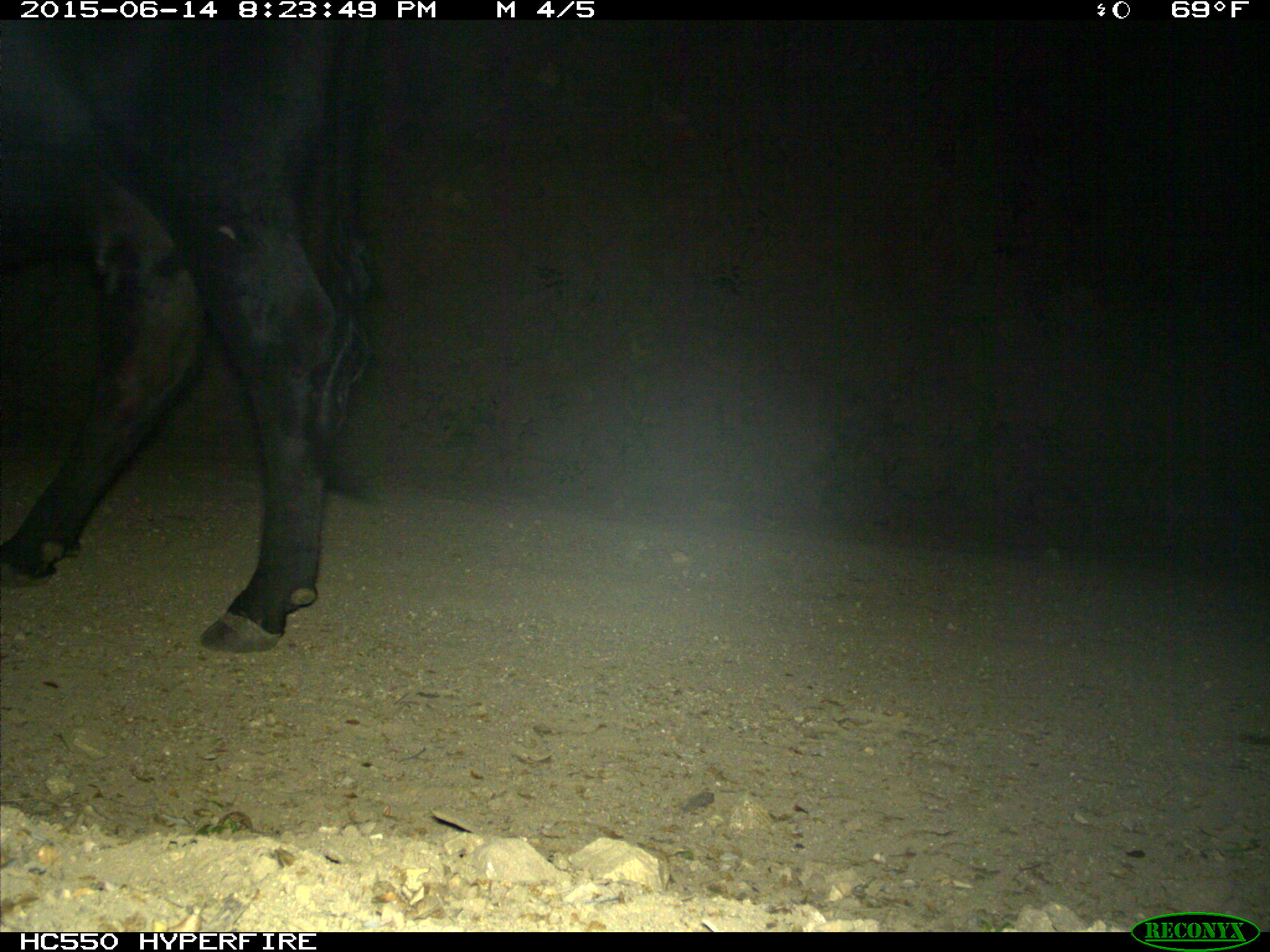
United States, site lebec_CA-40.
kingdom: Animalia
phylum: Chordata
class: Mammalia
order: Artiodactyla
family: Bovidae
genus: Bos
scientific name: Bos taurus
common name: domestic cow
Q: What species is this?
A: Bos taurus (domestic cow).